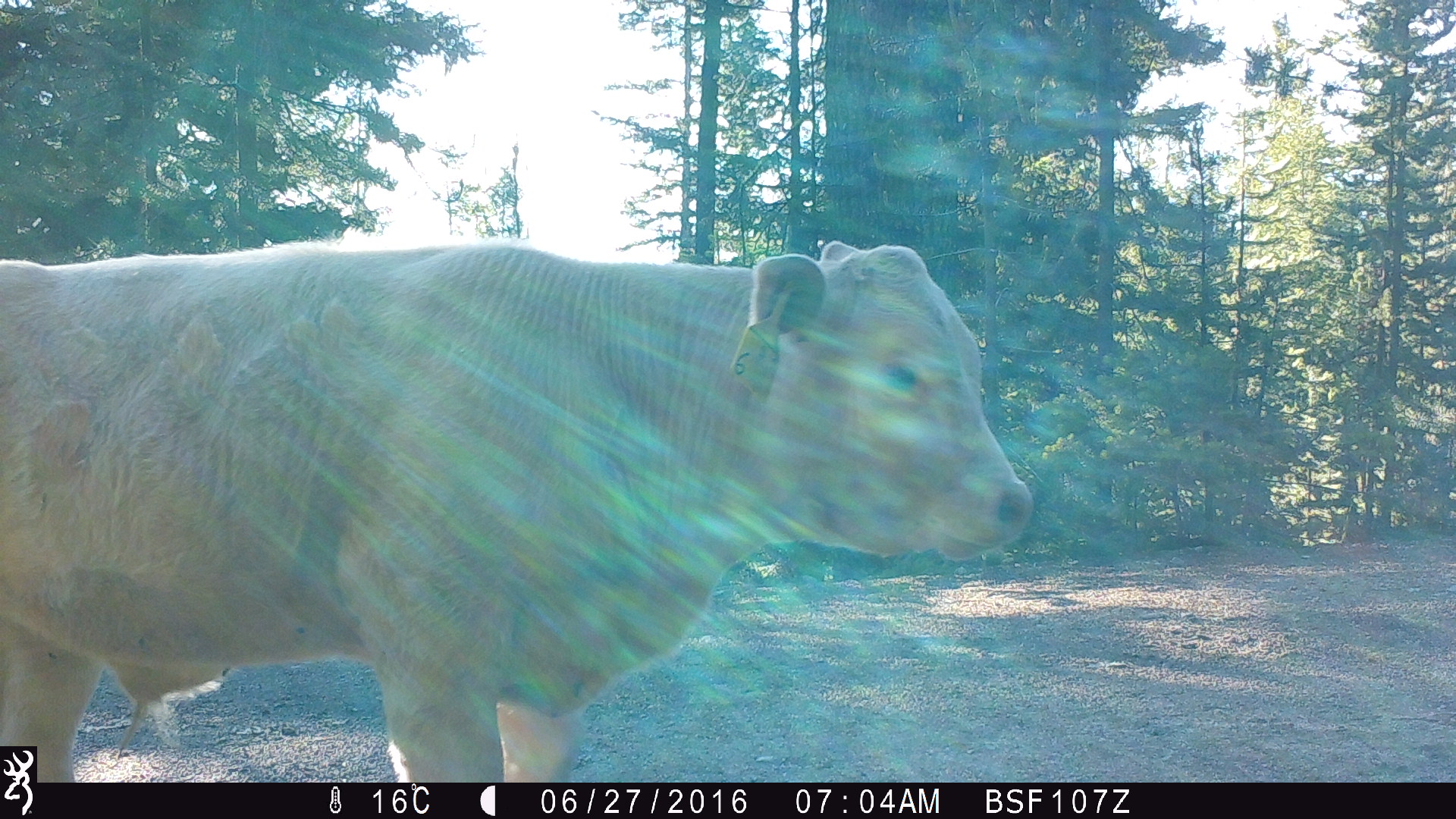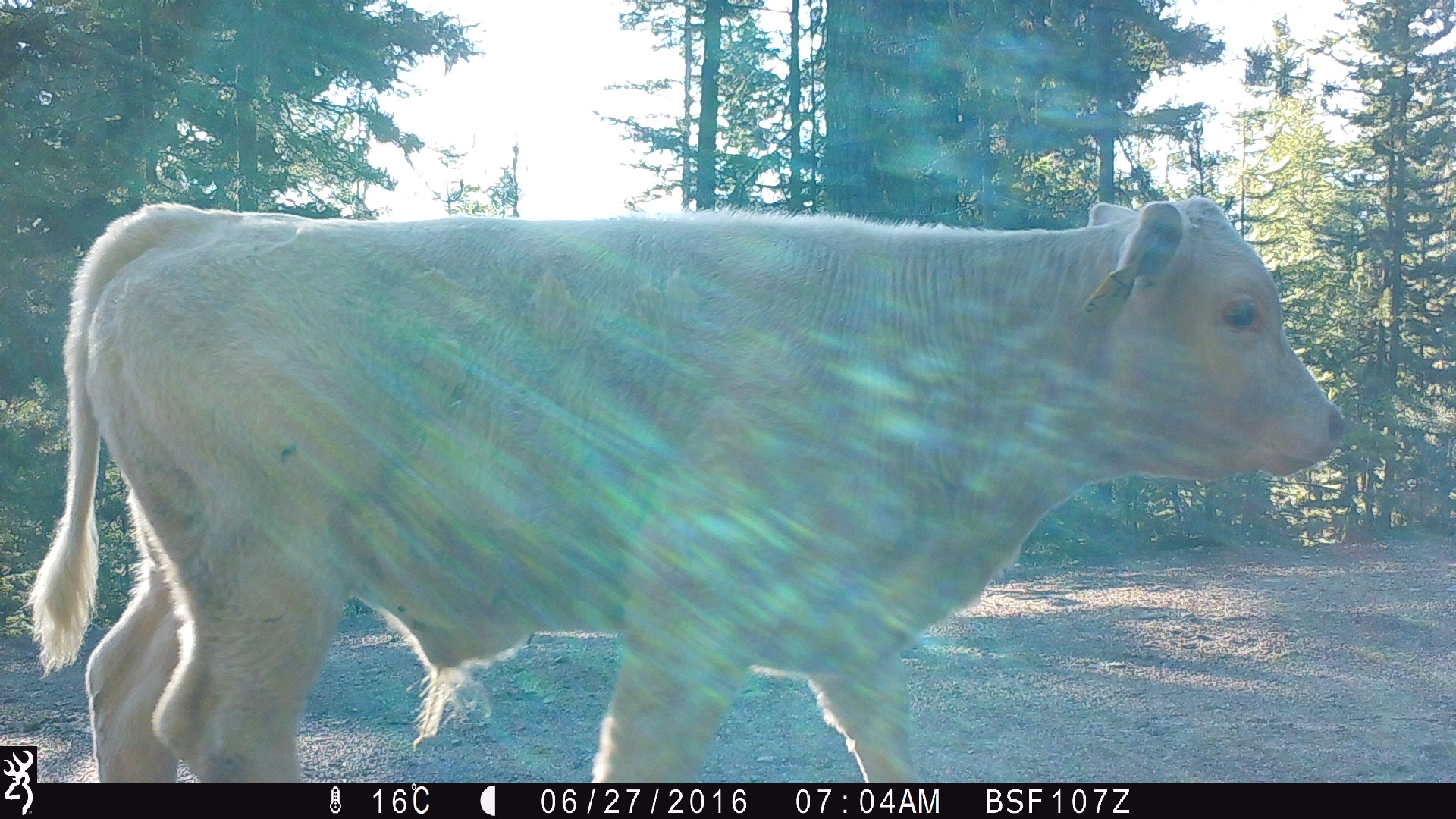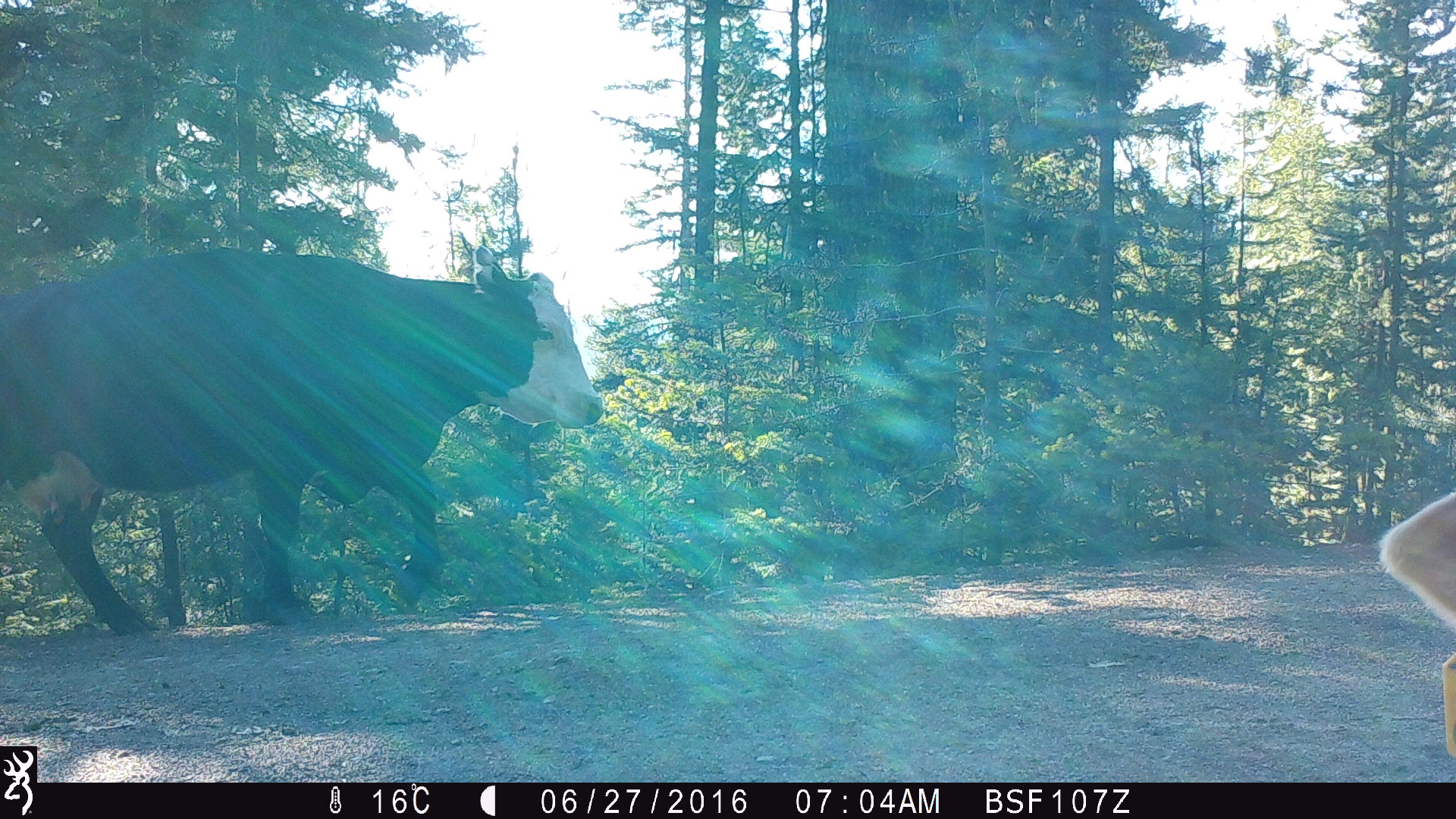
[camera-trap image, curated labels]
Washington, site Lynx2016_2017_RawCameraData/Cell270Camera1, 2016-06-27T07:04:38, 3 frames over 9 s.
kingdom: Animalia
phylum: Chordata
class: Mammalia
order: Artiodactyla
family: Bovidae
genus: Bos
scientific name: Bos taurus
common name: domestic cattle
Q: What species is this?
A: Domestic cattle (Bos taurus).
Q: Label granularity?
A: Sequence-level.